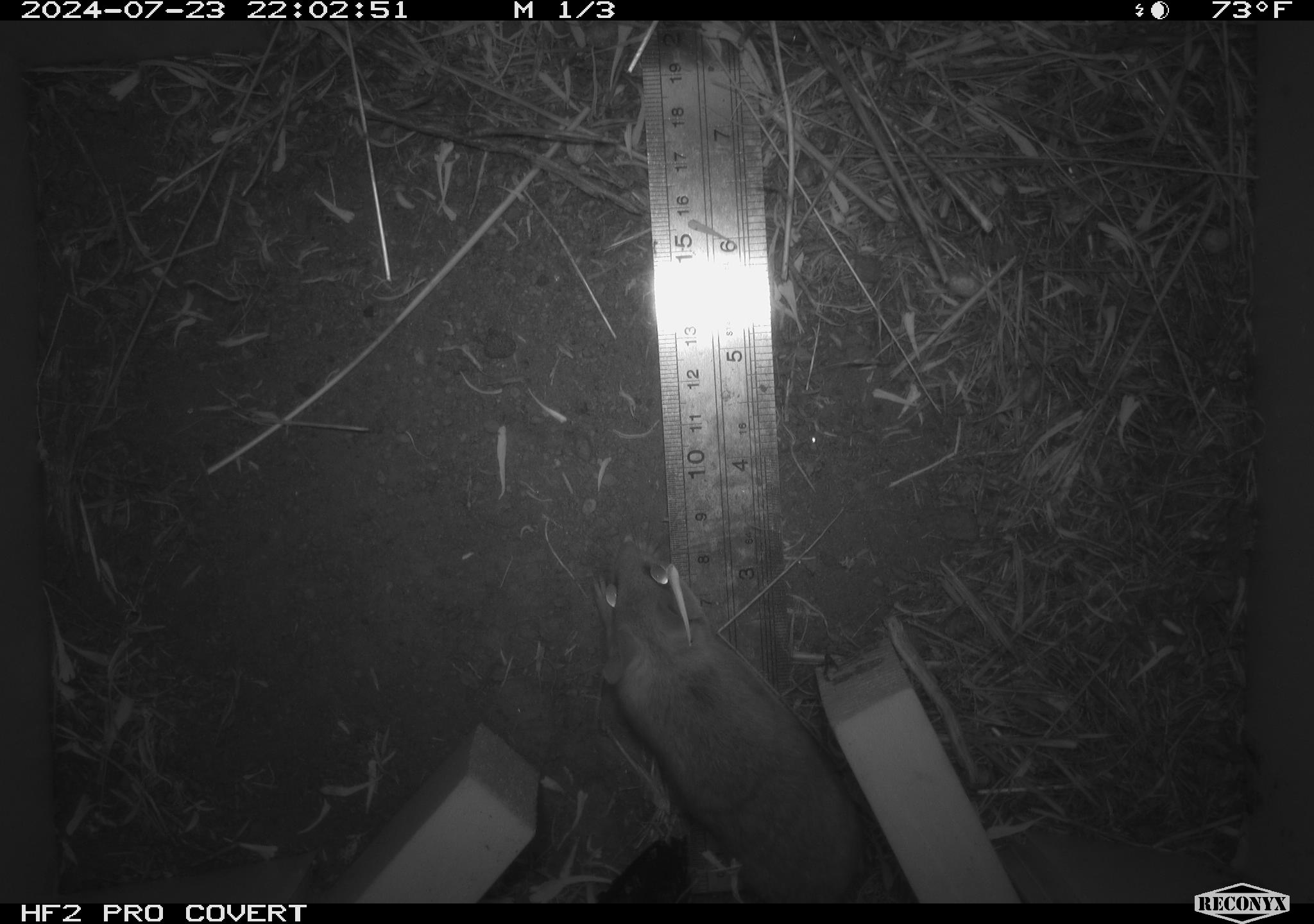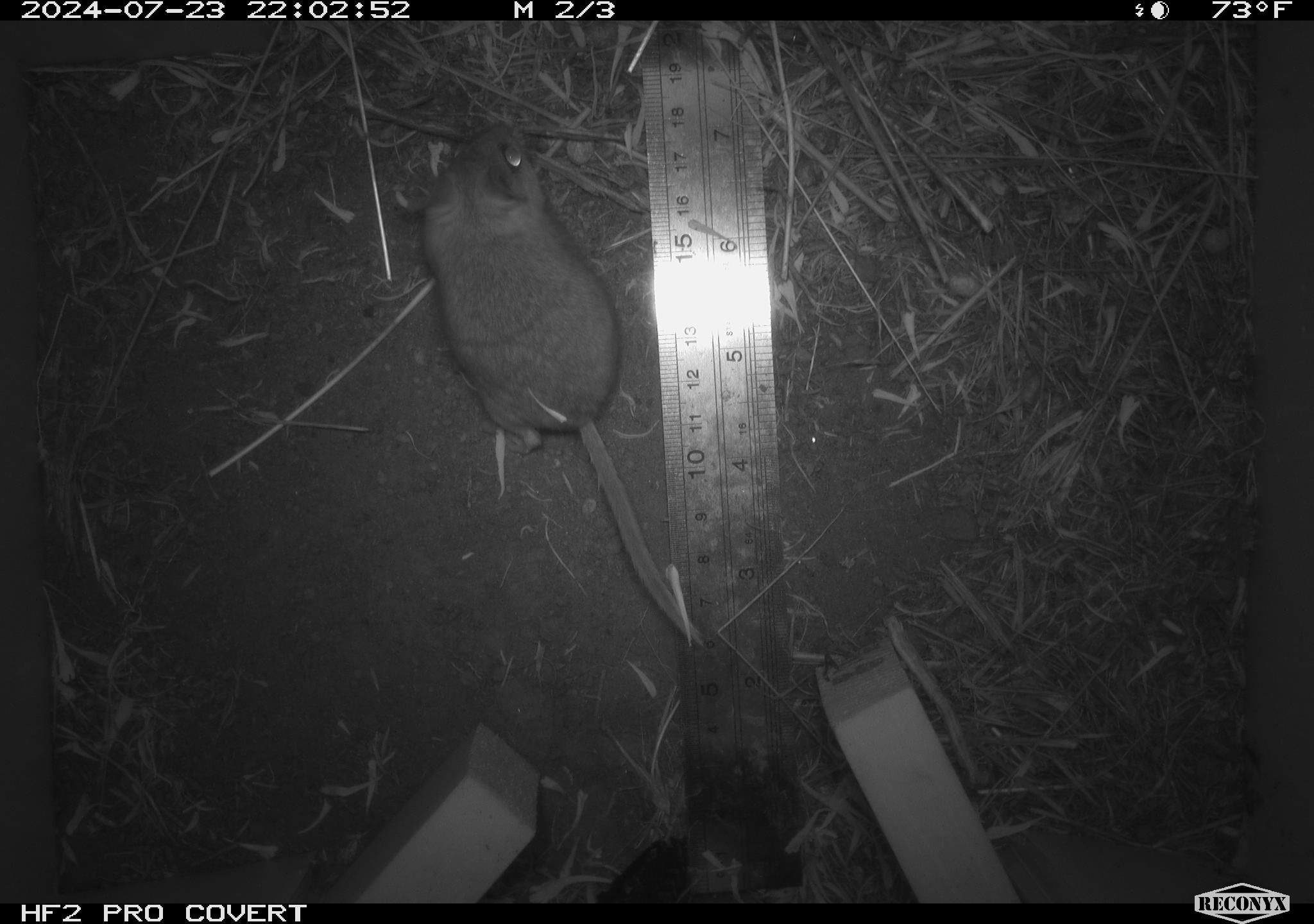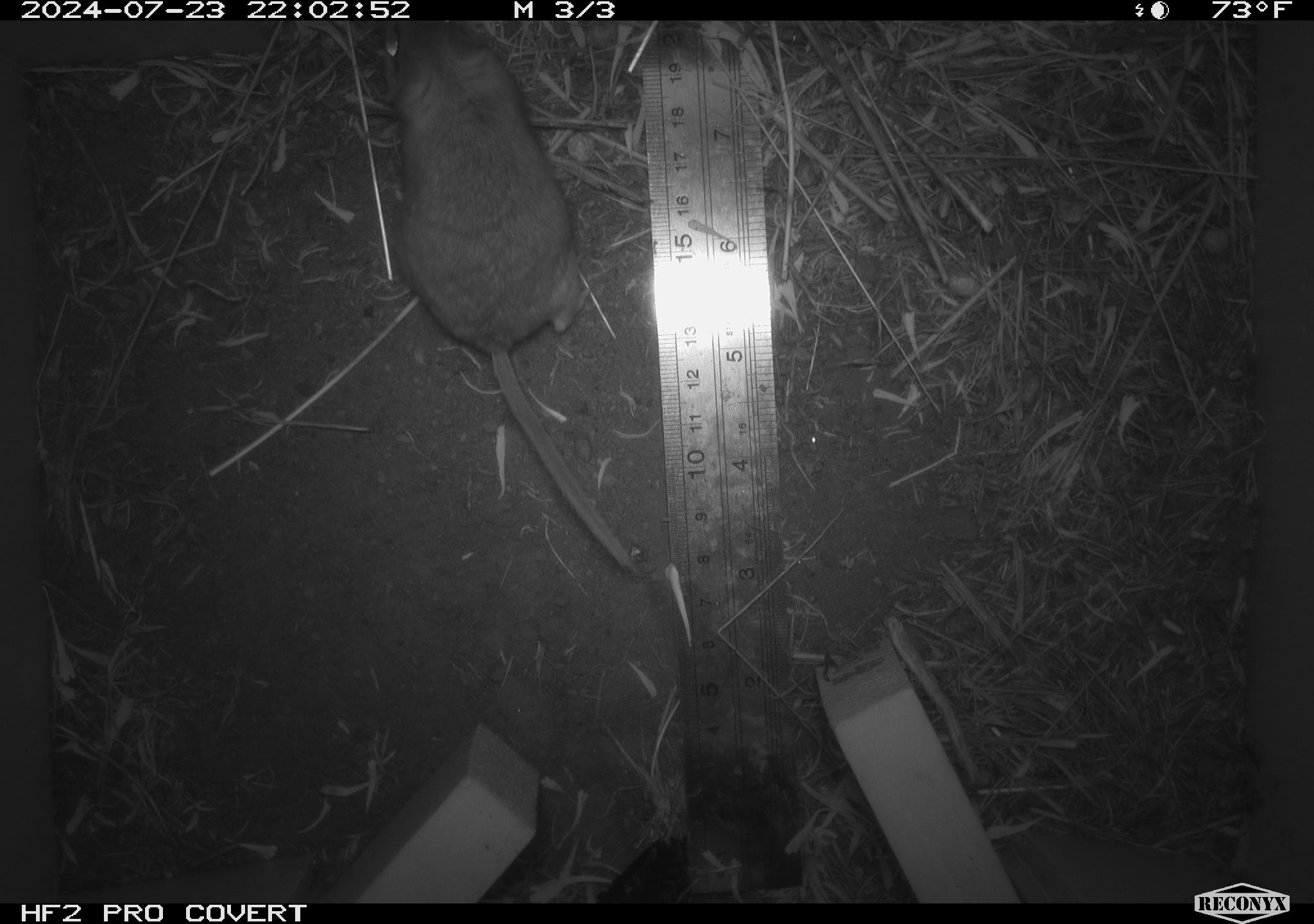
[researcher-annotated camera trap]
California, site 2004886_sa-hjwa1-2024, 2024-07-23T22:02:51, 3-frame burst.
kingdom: Animalia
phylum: Chordata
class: Mammalia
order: Rodentia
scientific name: Rodentia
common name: rodent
Rodent (Rodentia).